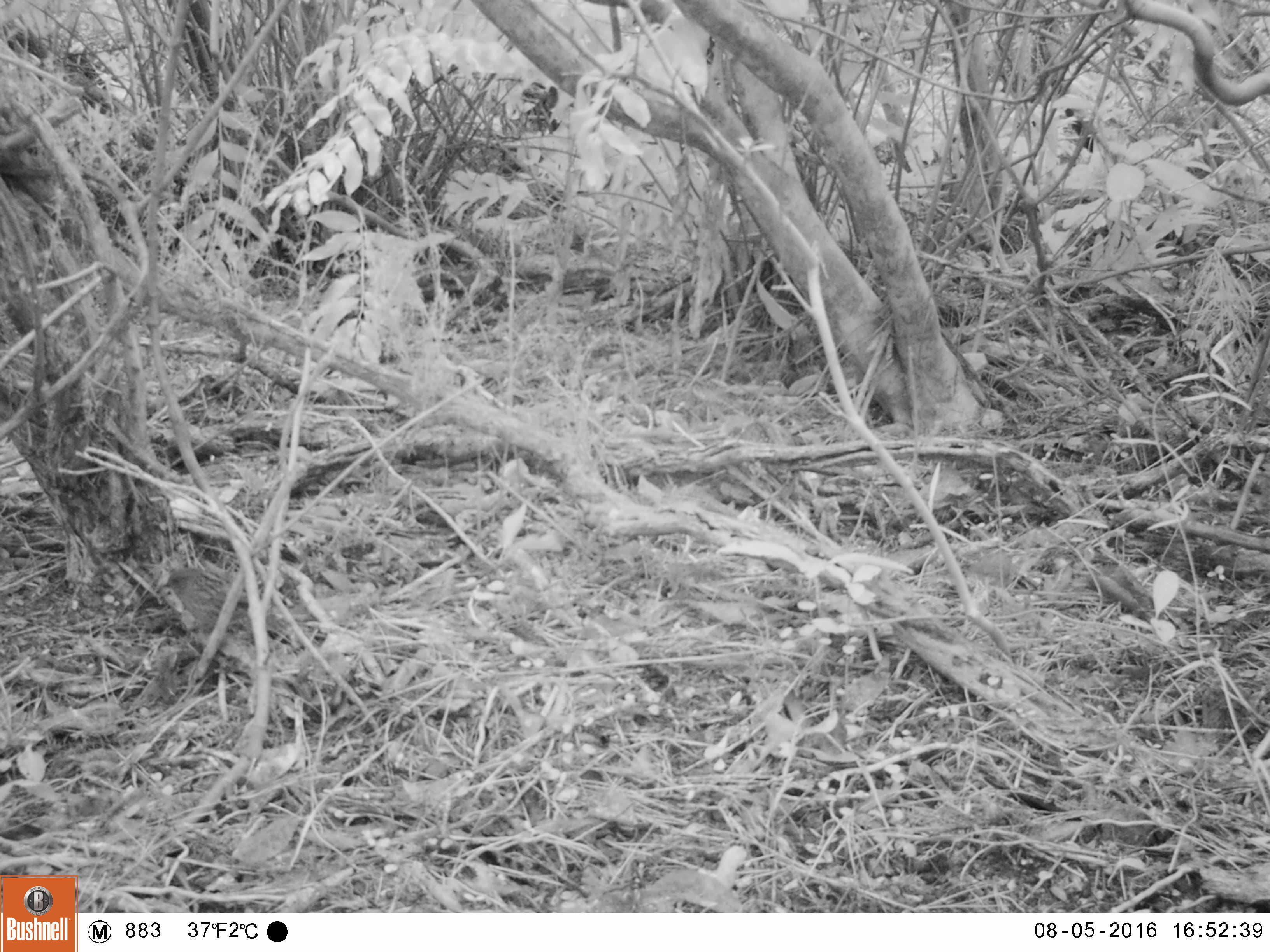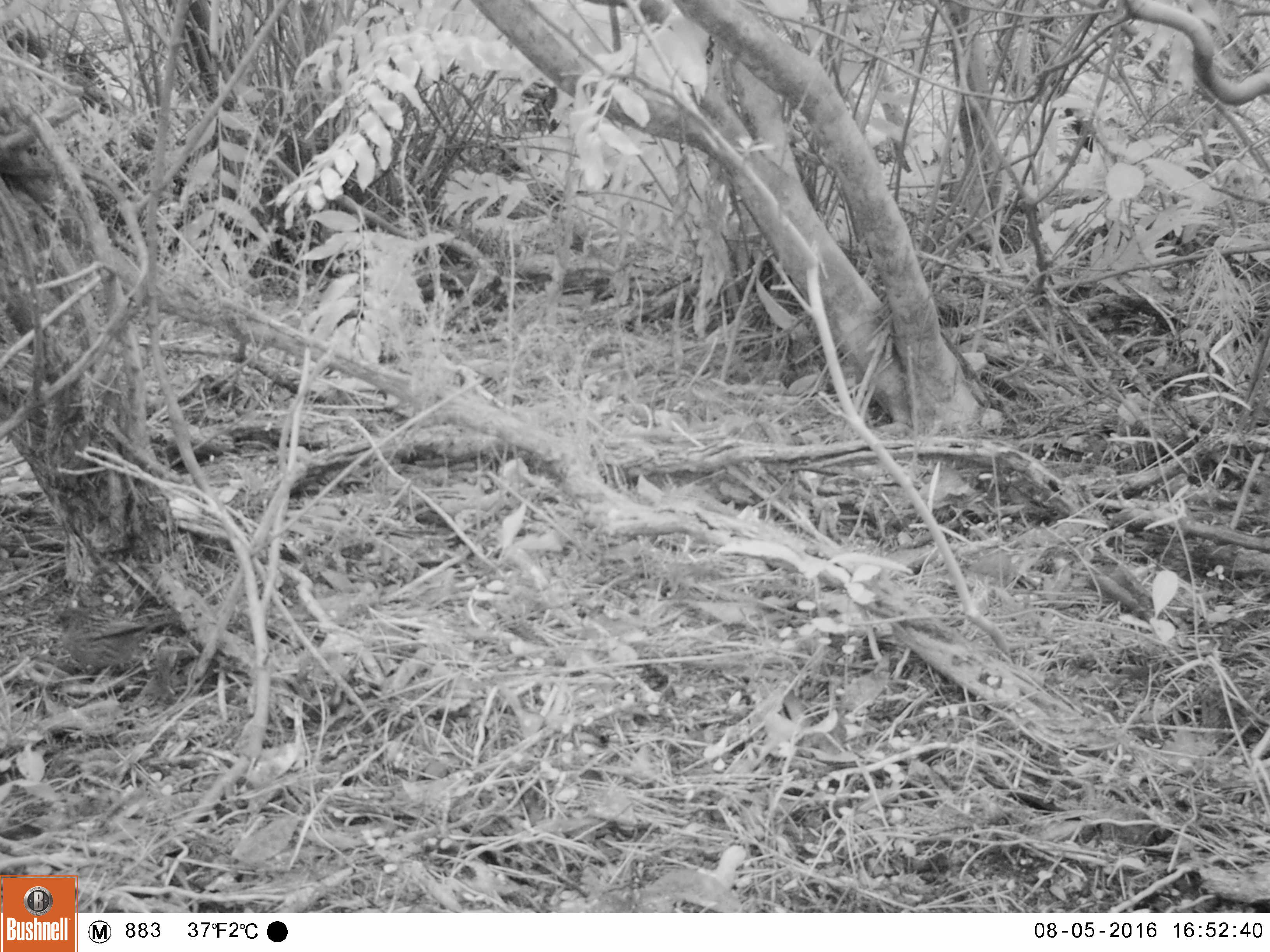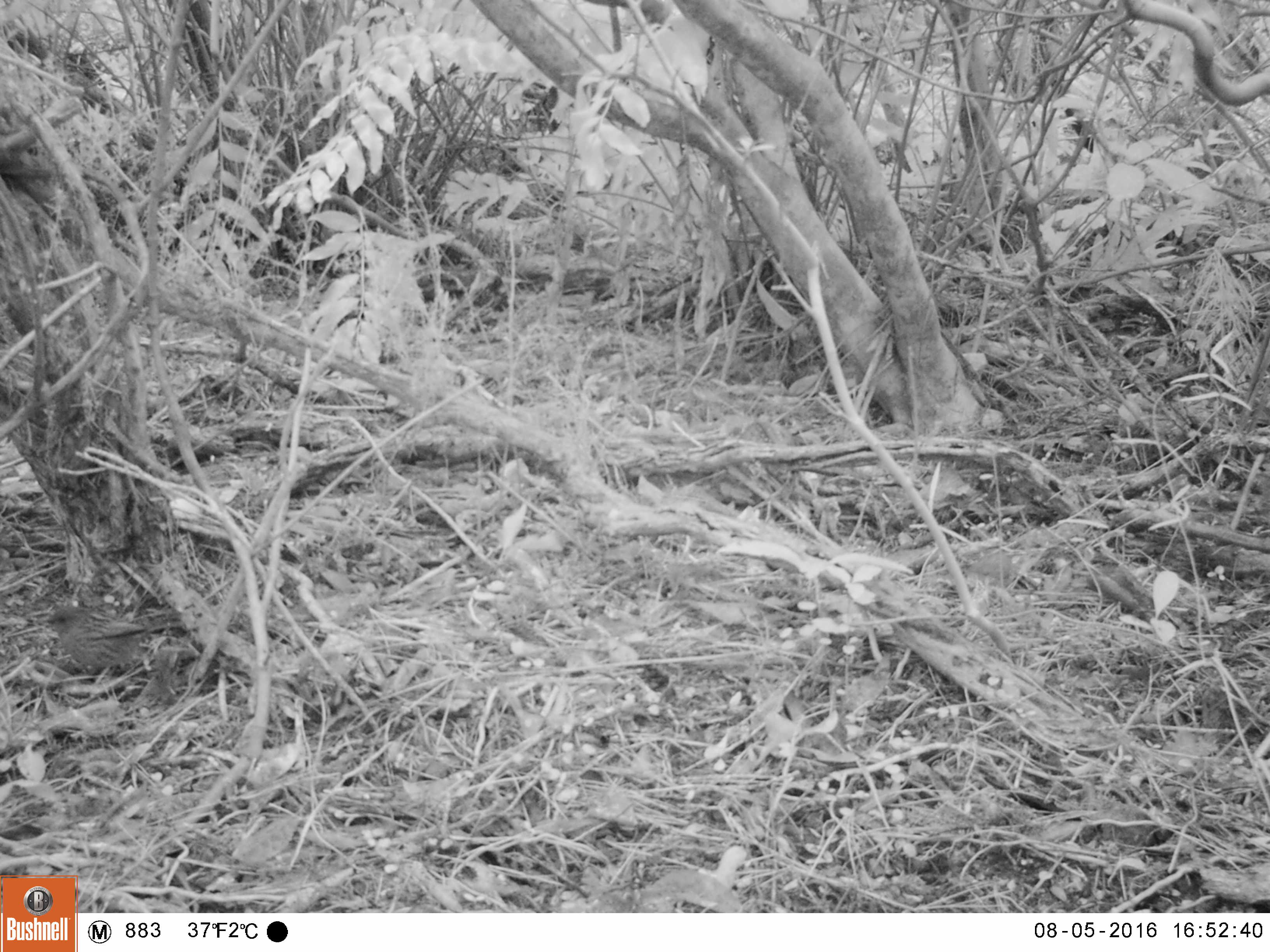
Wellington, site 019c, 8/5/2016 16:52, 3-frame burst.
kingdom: Animalia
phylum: Chordata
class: Aves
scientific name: Aves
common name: bird